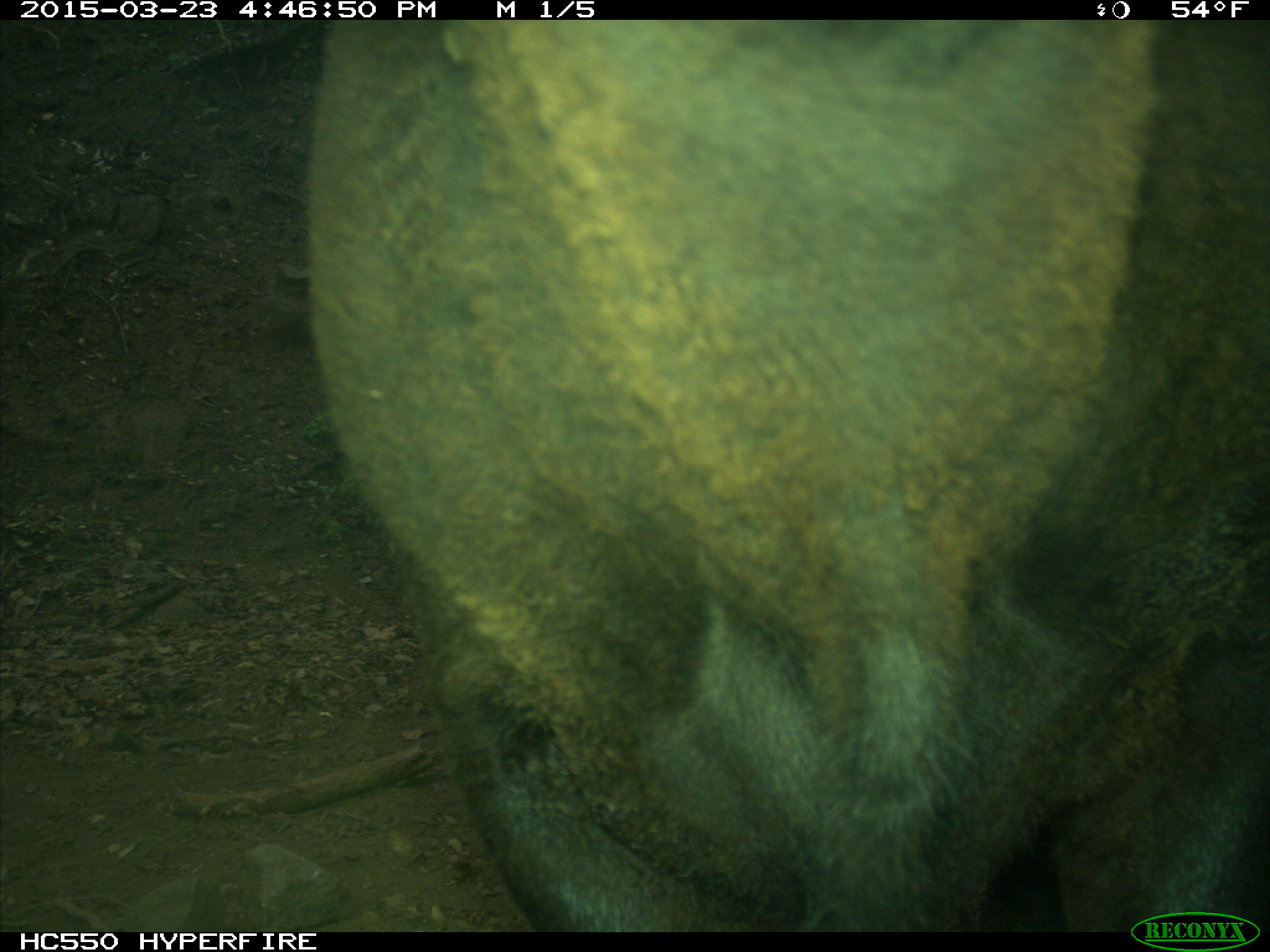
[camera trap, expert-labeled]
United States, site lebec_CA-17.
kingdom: Animalia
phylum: Chordata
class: Mammalia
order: Artiodactyla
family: Bovidae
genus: Bos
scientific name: Bos taurus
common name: domestic cow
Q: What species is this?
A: Bos taurus (domestic cow).